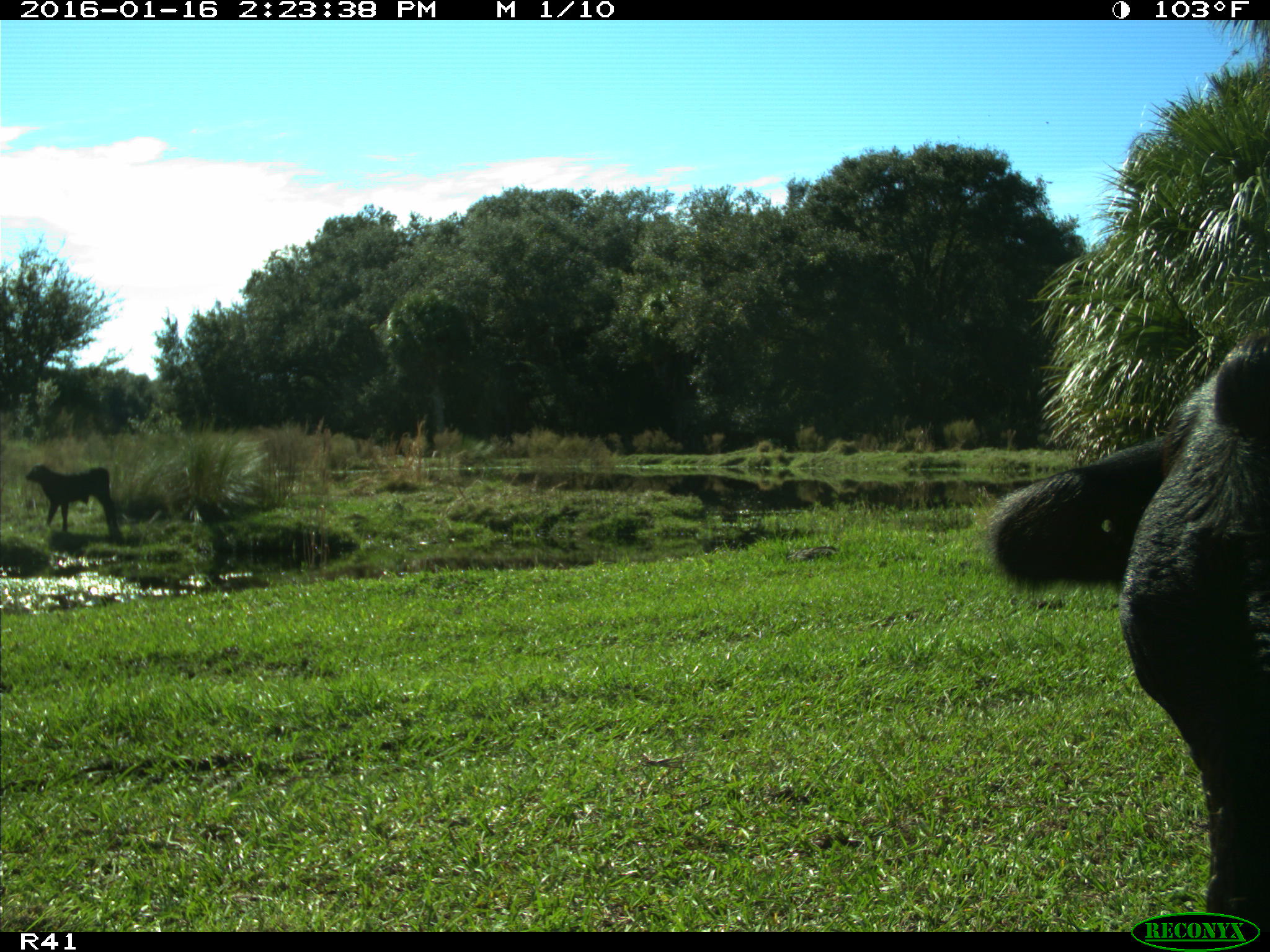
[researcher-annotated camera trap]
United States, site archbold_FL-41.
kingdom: Animalia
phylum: Chordata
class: Mammalia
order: Artiodactyla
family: Bovidae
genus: Bos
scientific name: Bos taurus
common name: domestic cow